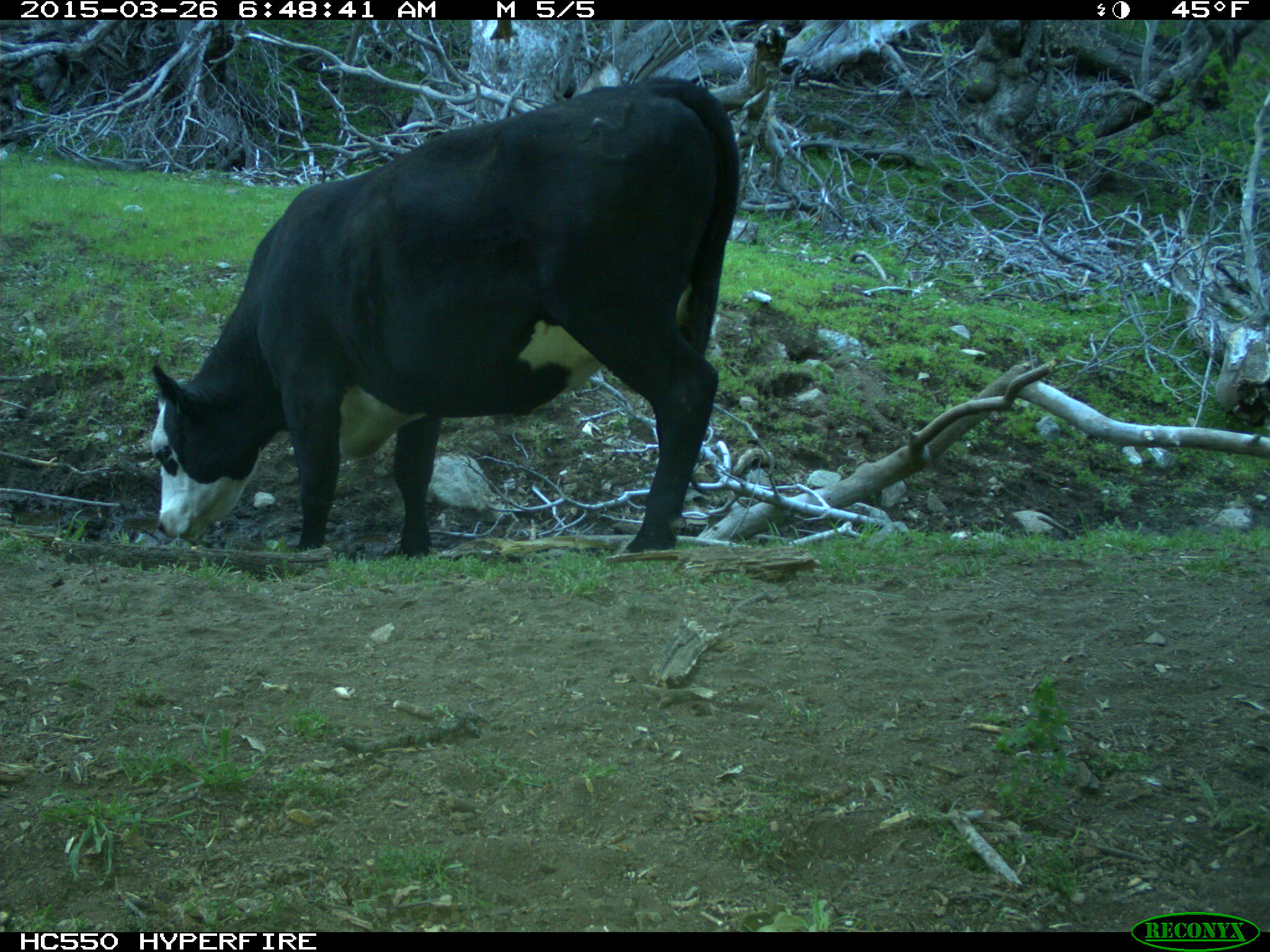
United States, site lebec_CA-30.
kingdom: Animalia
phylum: Chordata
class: Mammalia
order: Artiodactyla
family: Bovidae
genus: Bos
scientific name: Bos taurus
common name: domestic cow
Bos taurus (domestic cow).